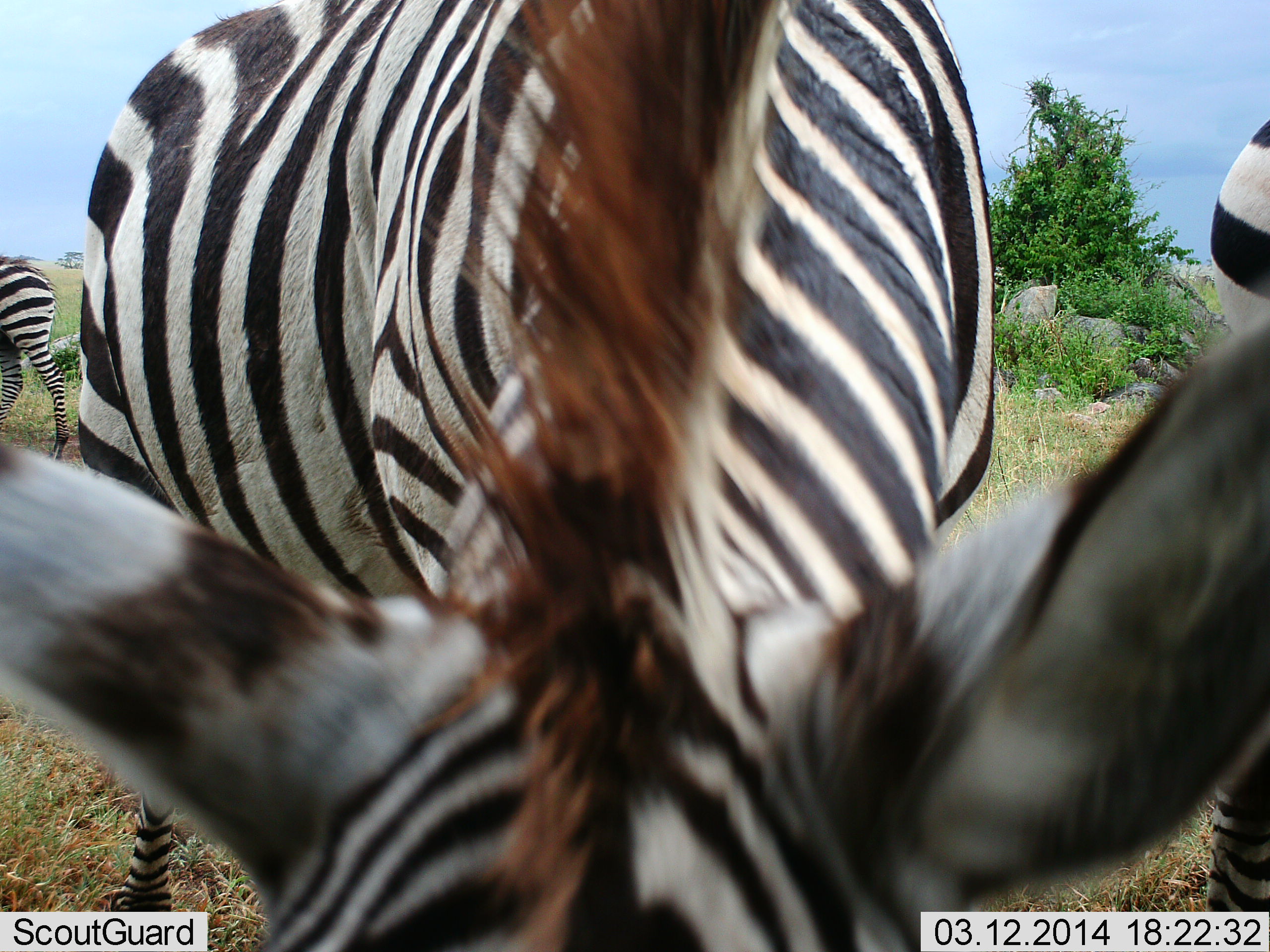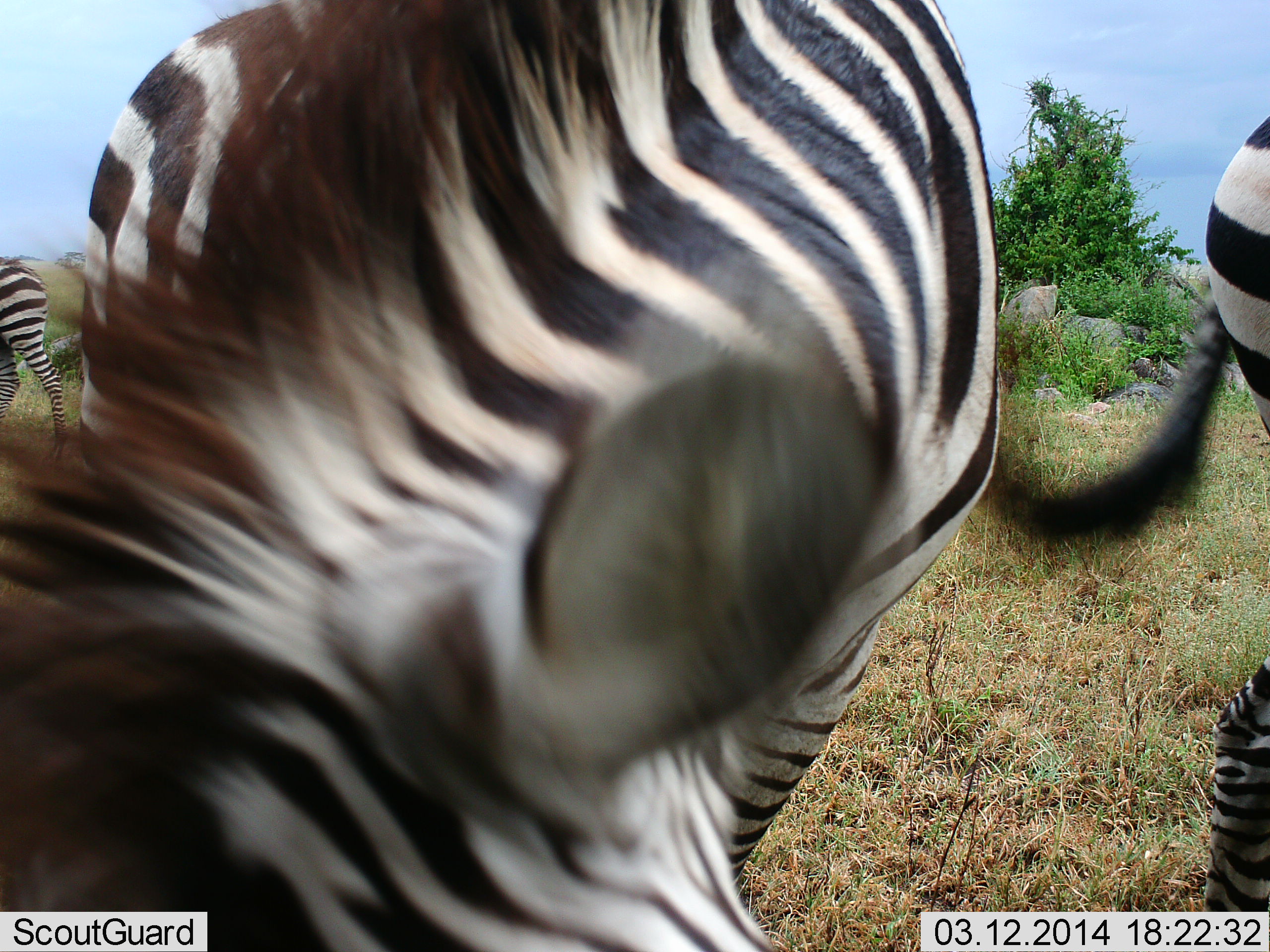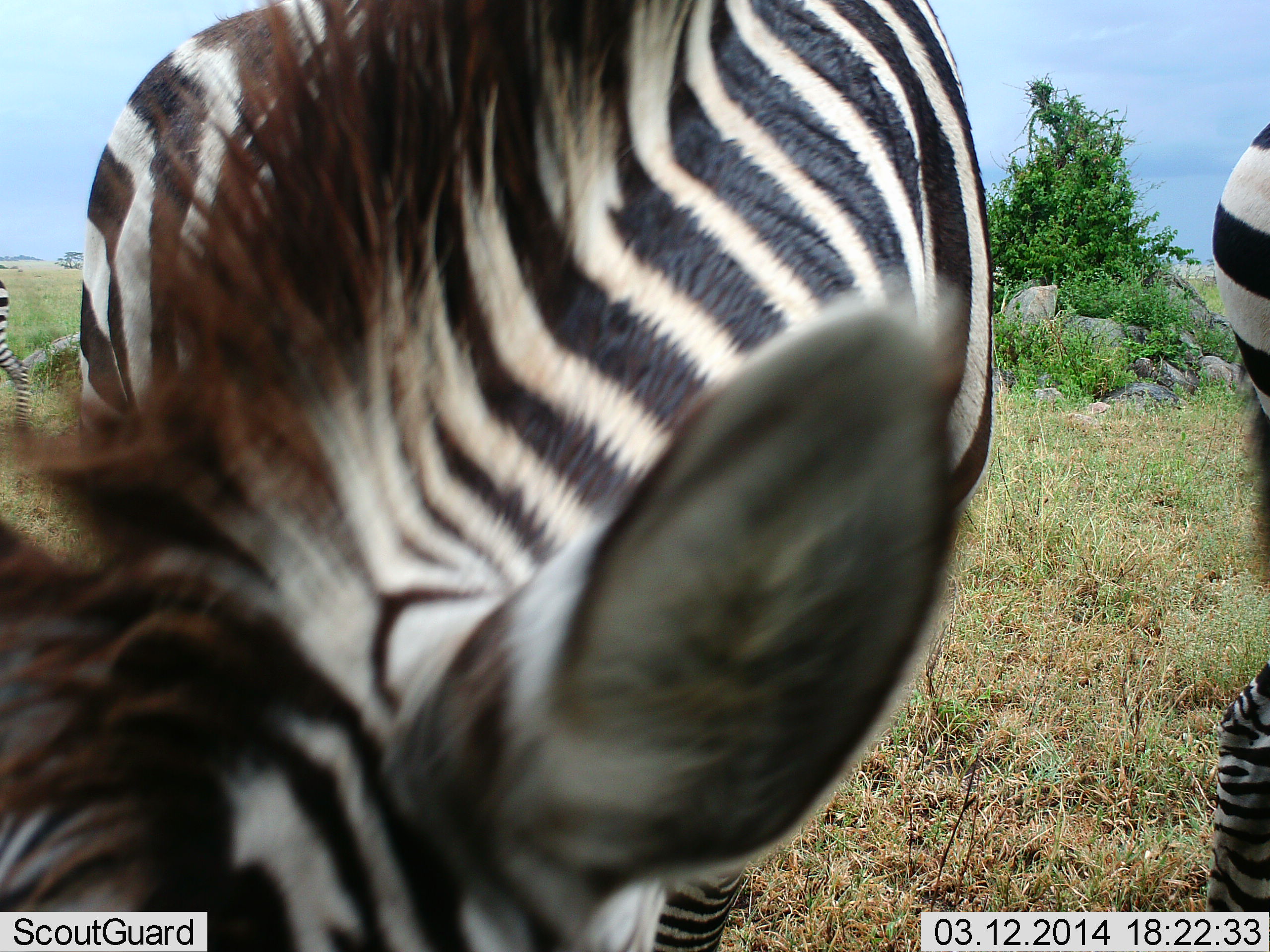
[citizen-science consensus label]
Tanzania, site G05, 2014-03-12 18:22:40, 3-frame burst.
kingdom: Animalia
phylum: Chordata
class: Mammalia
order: Perissodactyla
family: Equidae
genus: Equus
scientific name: Equus quagga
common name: plains zebra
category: zebra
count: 3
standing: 70%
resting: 0%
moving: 0%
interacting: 0%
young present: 0%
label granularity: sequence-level